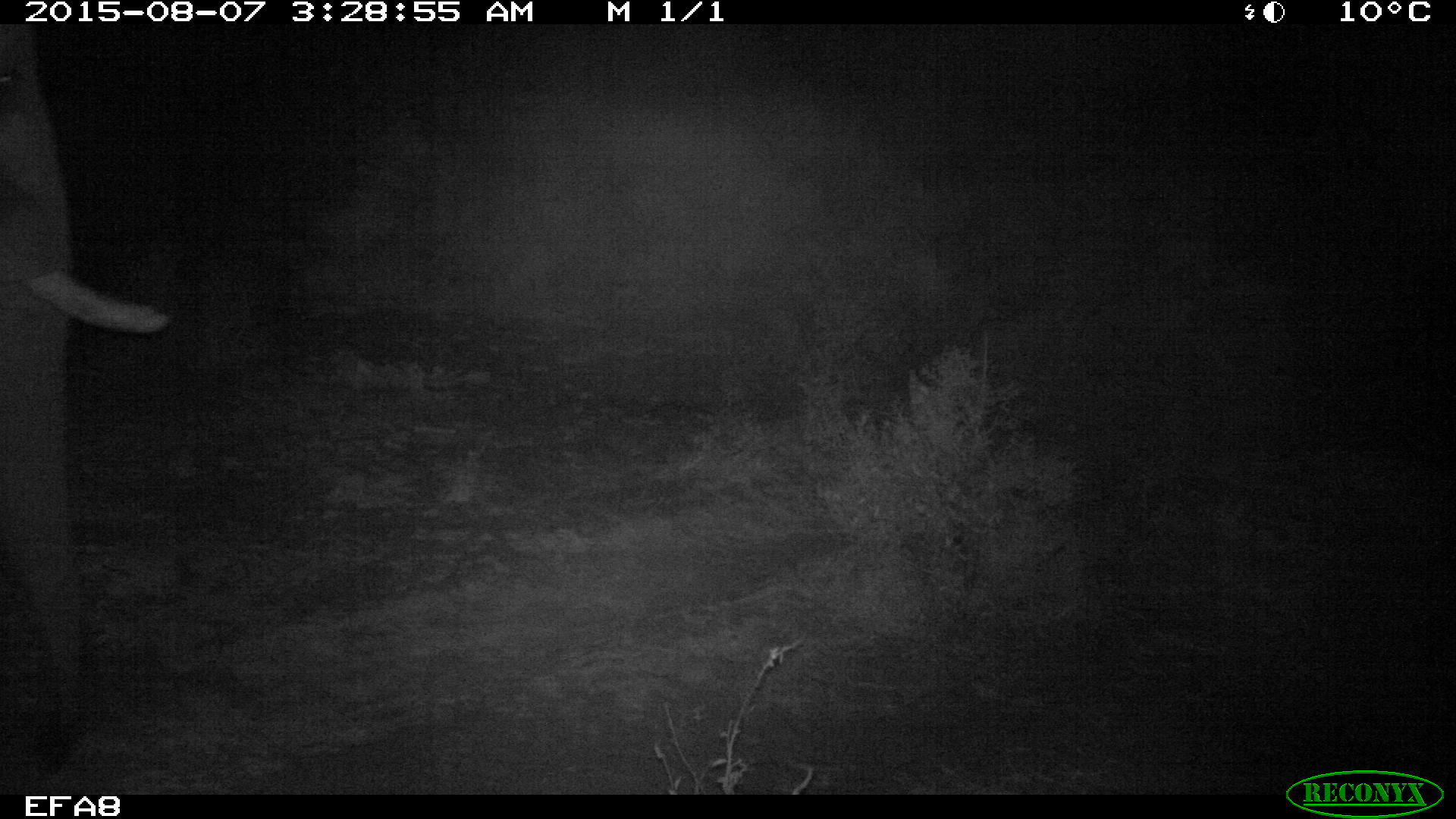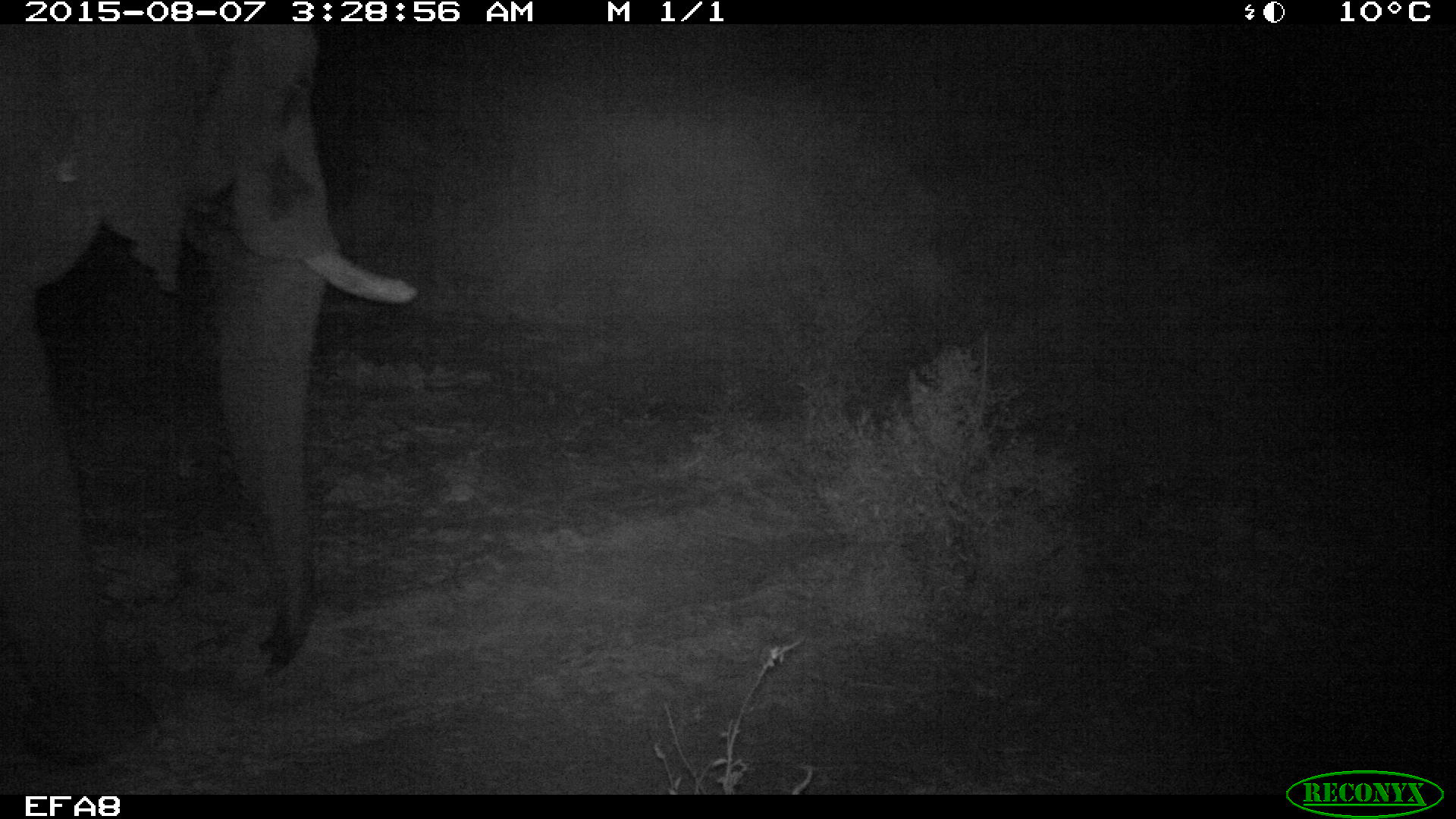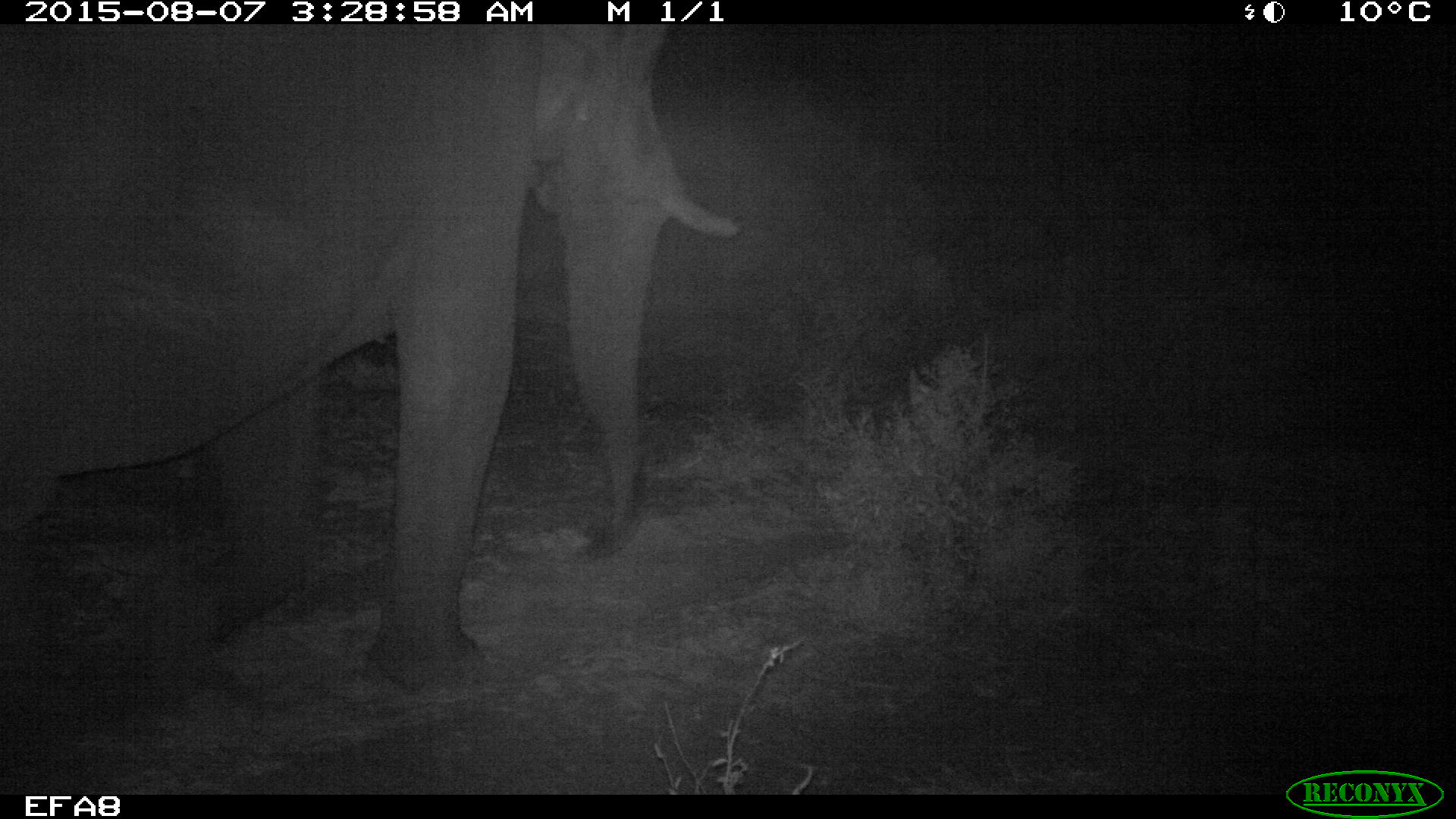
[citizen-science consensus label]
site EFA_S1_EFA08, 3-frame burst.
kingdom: Animalia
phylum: Chordata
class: Mammalia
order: Proboscidea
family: Elephantidae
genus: Loxodonta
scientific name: Loxodonta africana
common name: african bush elephant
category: elephant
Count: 1.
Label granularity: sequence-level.